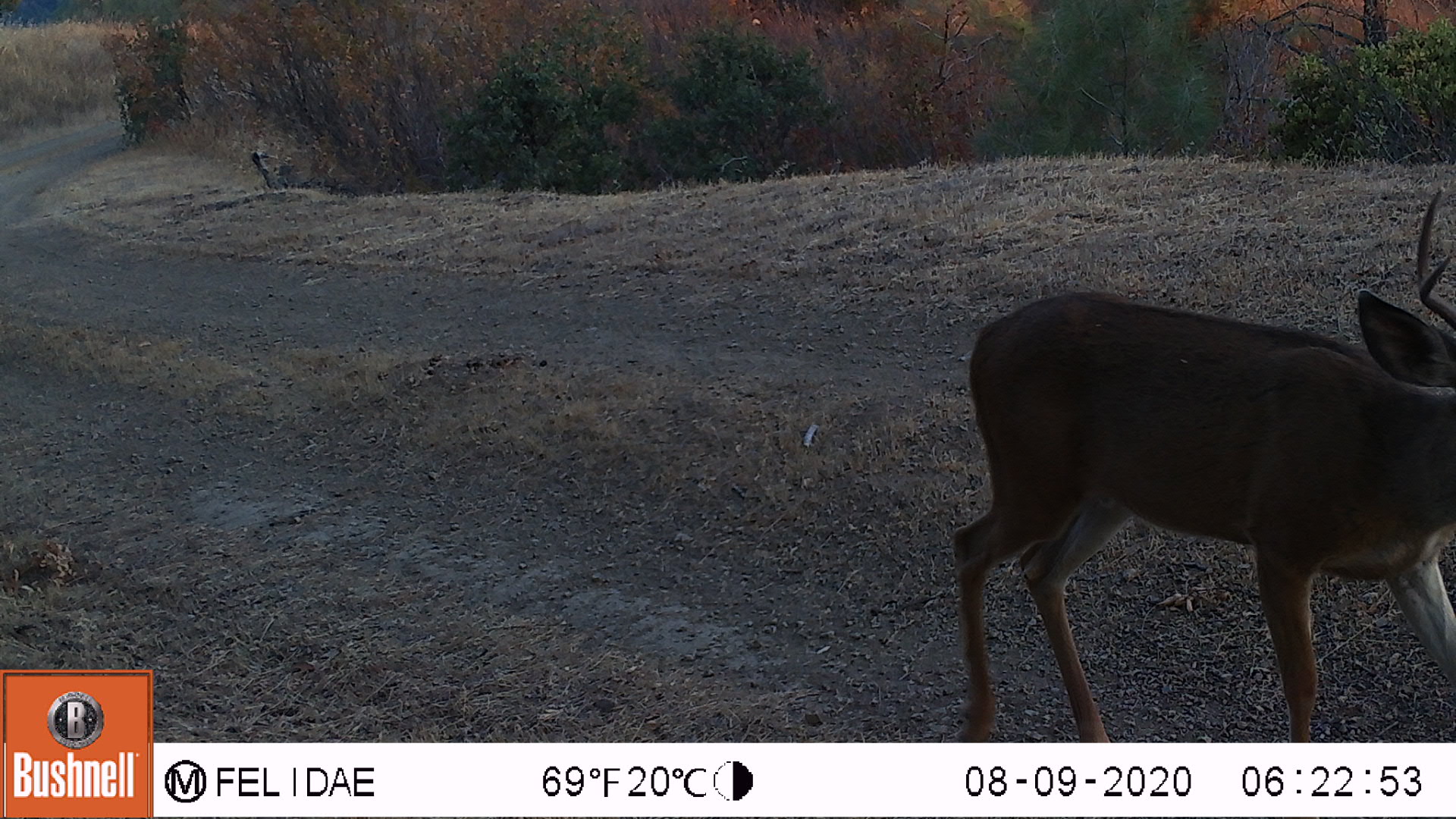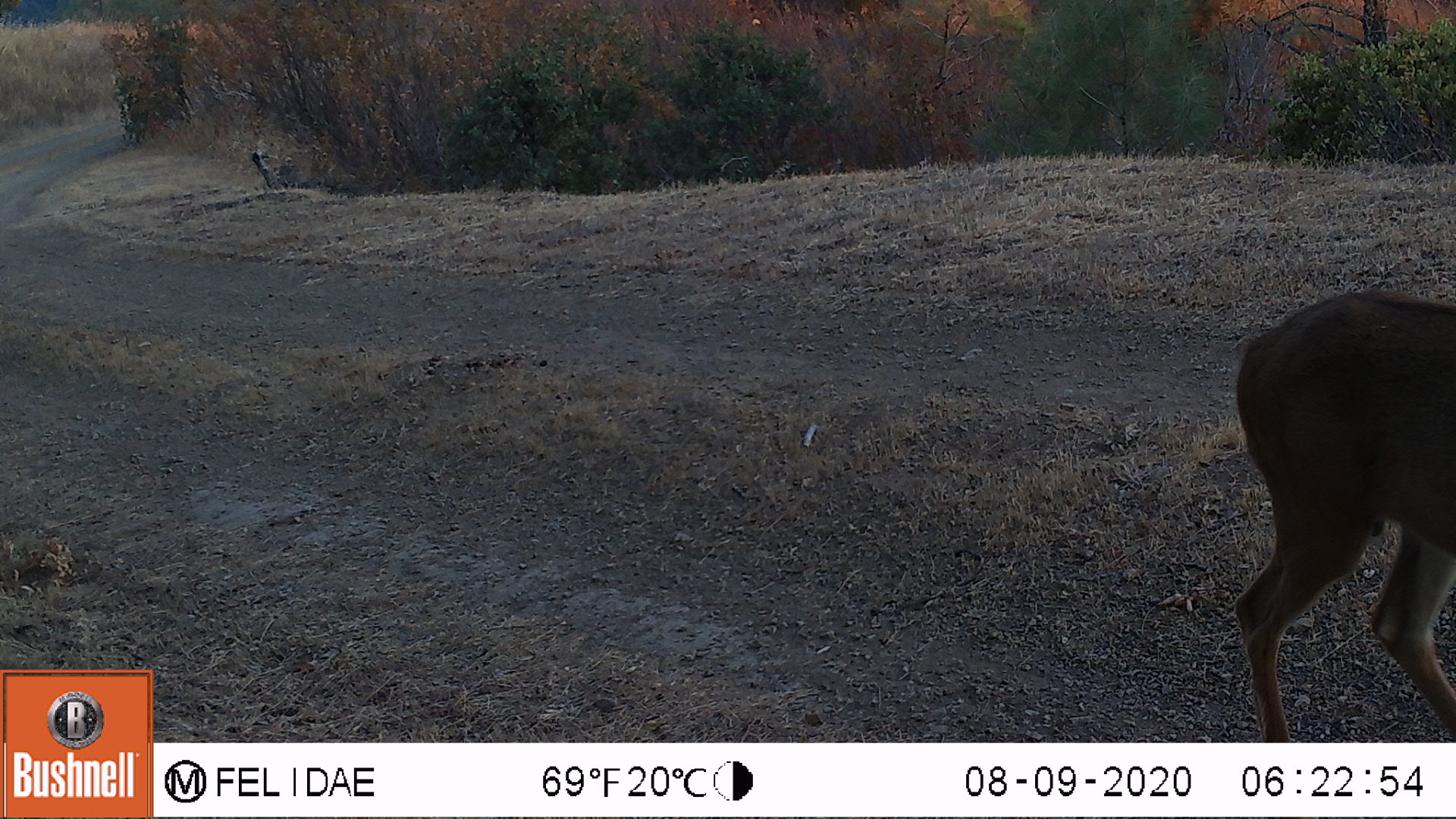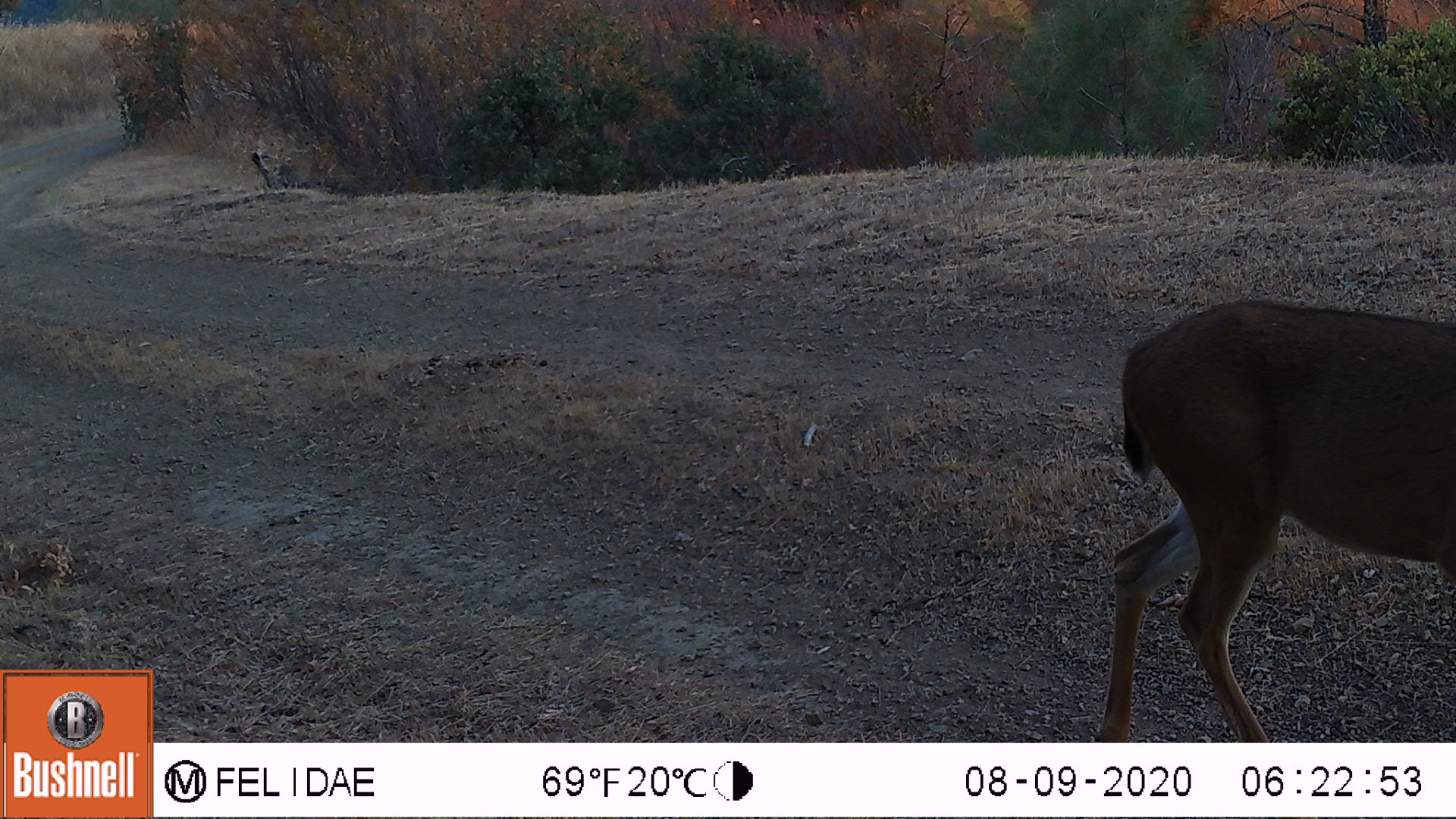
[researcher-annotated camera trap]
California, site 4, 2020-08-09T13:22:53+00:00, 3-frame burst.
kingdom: Animalia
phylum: Chordata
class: Mammalia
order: Artiodactyla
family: Cervidae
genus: Odocoileus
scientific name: Odocoileus hemionus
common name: mule deer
Mule deer (Odocoileus hemionus).